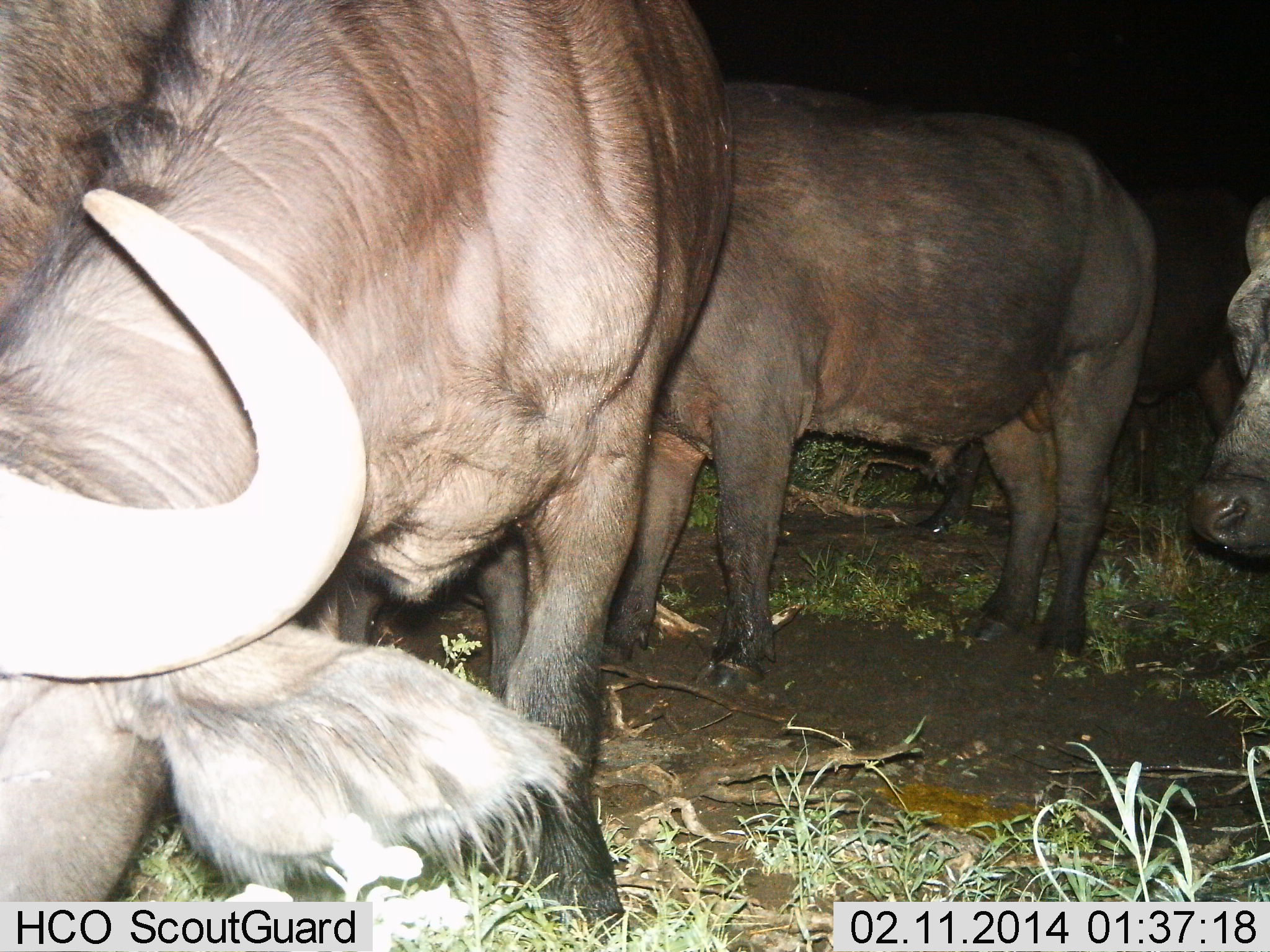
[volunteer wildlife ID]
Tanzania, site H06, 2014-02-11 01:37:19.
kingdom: Animalia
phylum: Chordata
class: Mammalia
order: Artiodactyla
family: Bovidae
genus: Syncerus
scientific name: Syncerus caffer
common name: cape buffalo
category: buffalo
Buffalo (cape buffalo) (Syncerus caffer), count 4. Behavior (volunteer vote fractions): standing 90%, resting 10%, moving 10%, interacting 0%. Young present (vote fraction): 0%. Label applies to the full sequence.